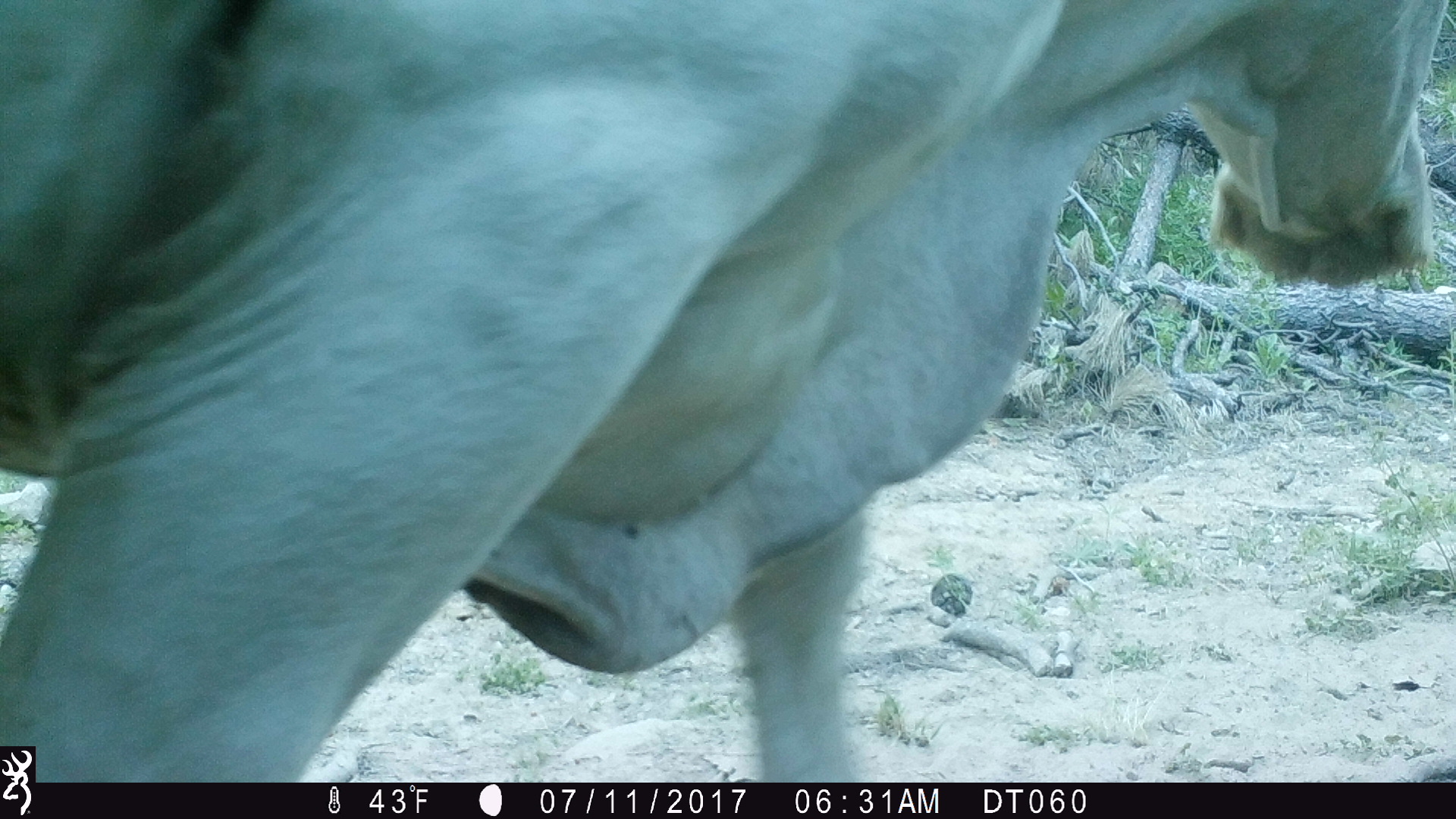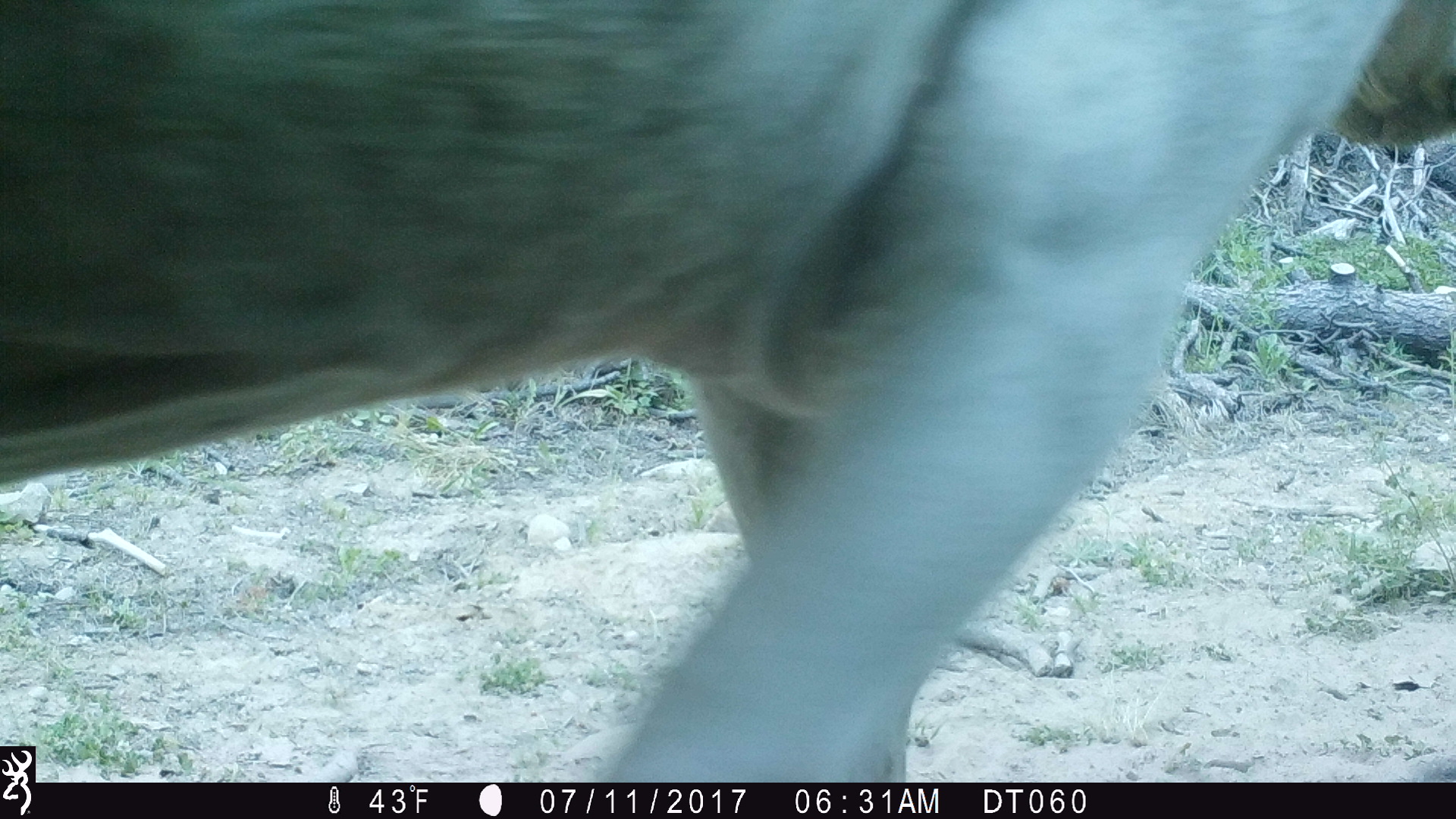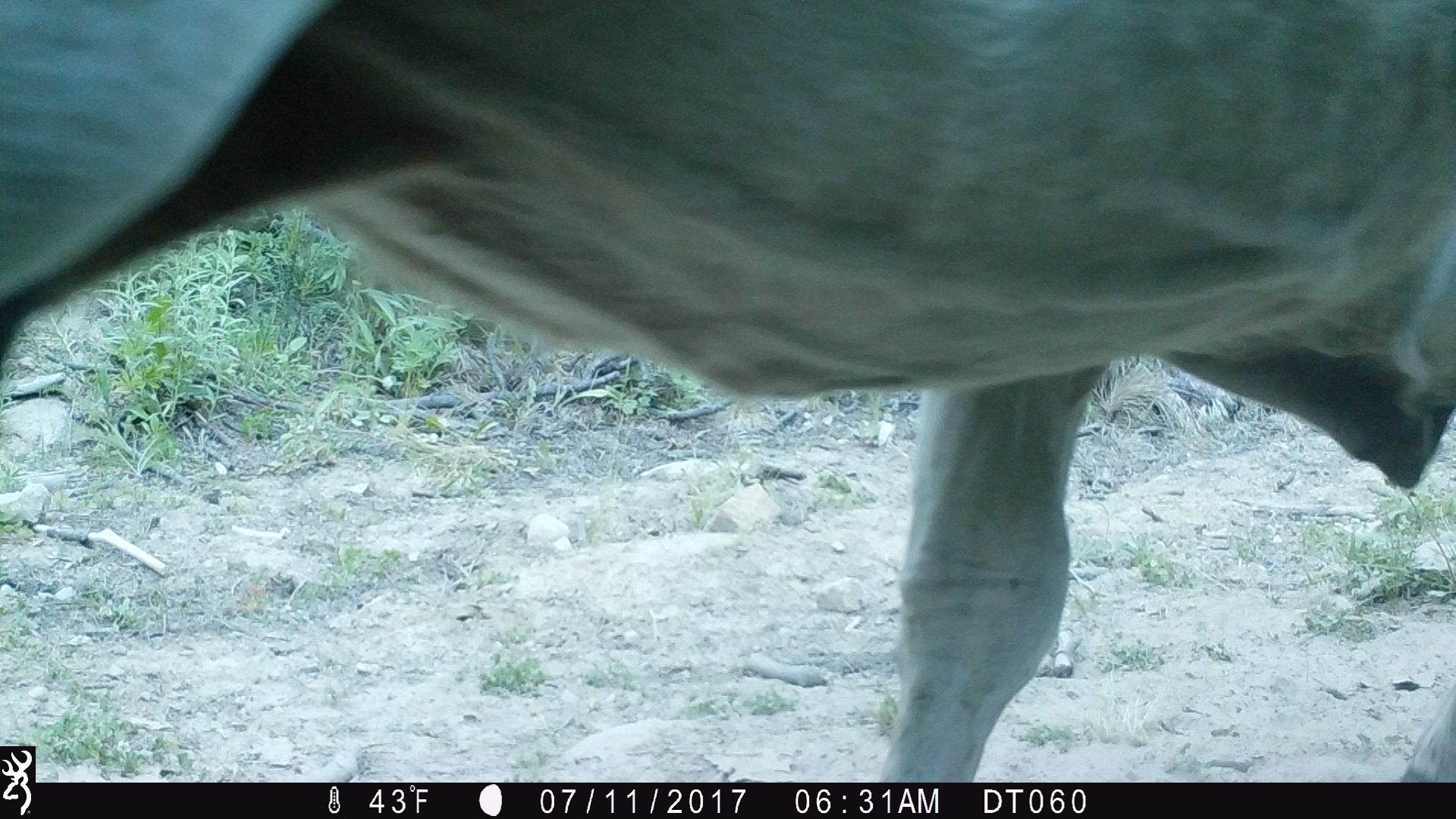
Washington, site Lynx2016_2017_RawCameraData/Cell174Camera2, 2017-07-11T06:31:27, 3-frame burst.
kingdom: Animalia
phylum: Chordata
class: Mammalia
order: Artiodactyla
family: Bovidae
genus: Bos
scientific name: Bos taurus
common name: domestic cattle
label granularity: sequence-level